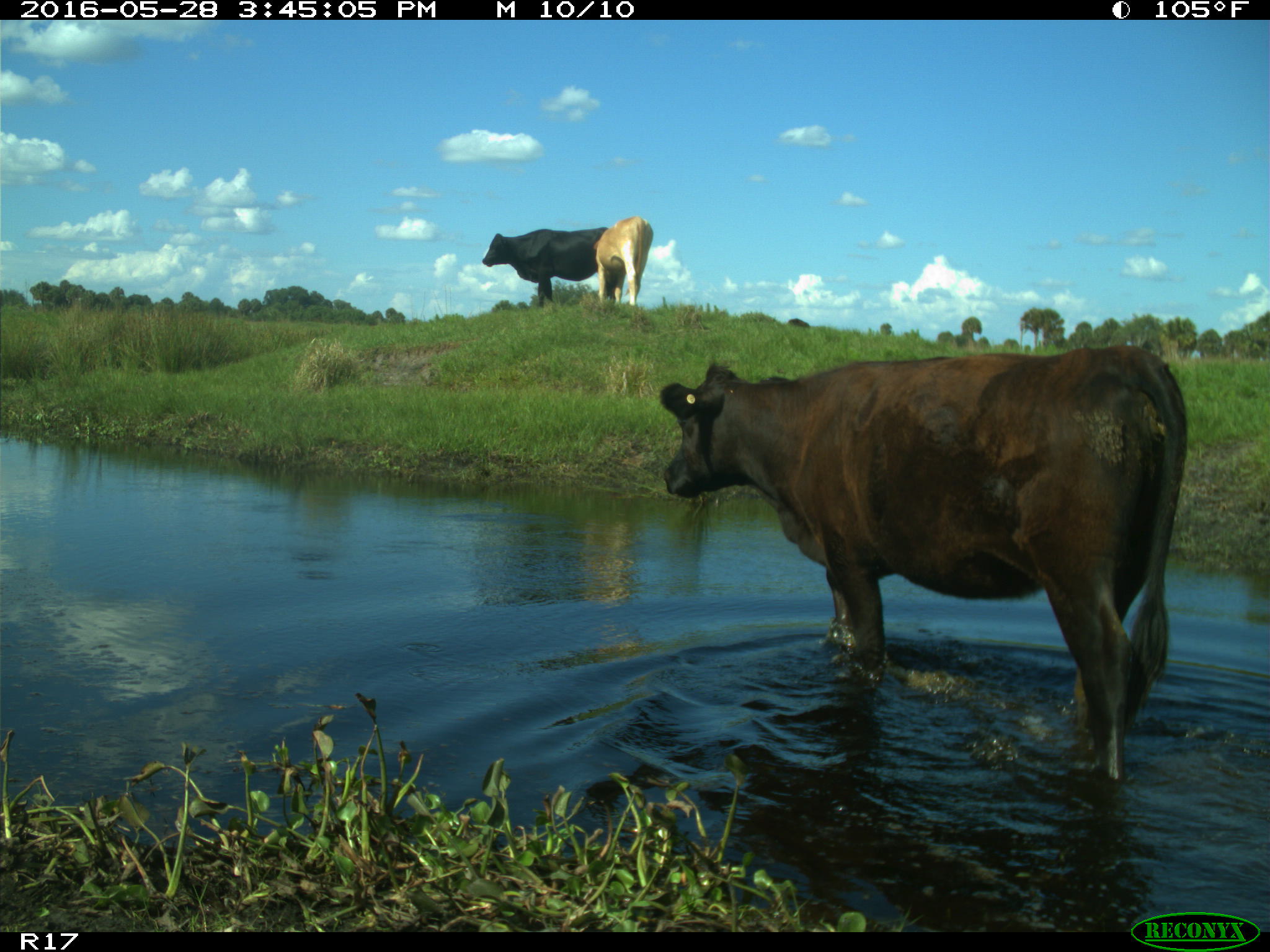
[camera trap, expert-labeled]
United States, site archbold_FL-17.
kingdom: Animalia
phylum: Chordata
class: Mammalia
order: Artiodactyla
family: Bovidae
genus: Bos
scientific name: Bos taurus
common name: domestic cow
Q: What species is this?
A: Bos taurus (domestic cow).